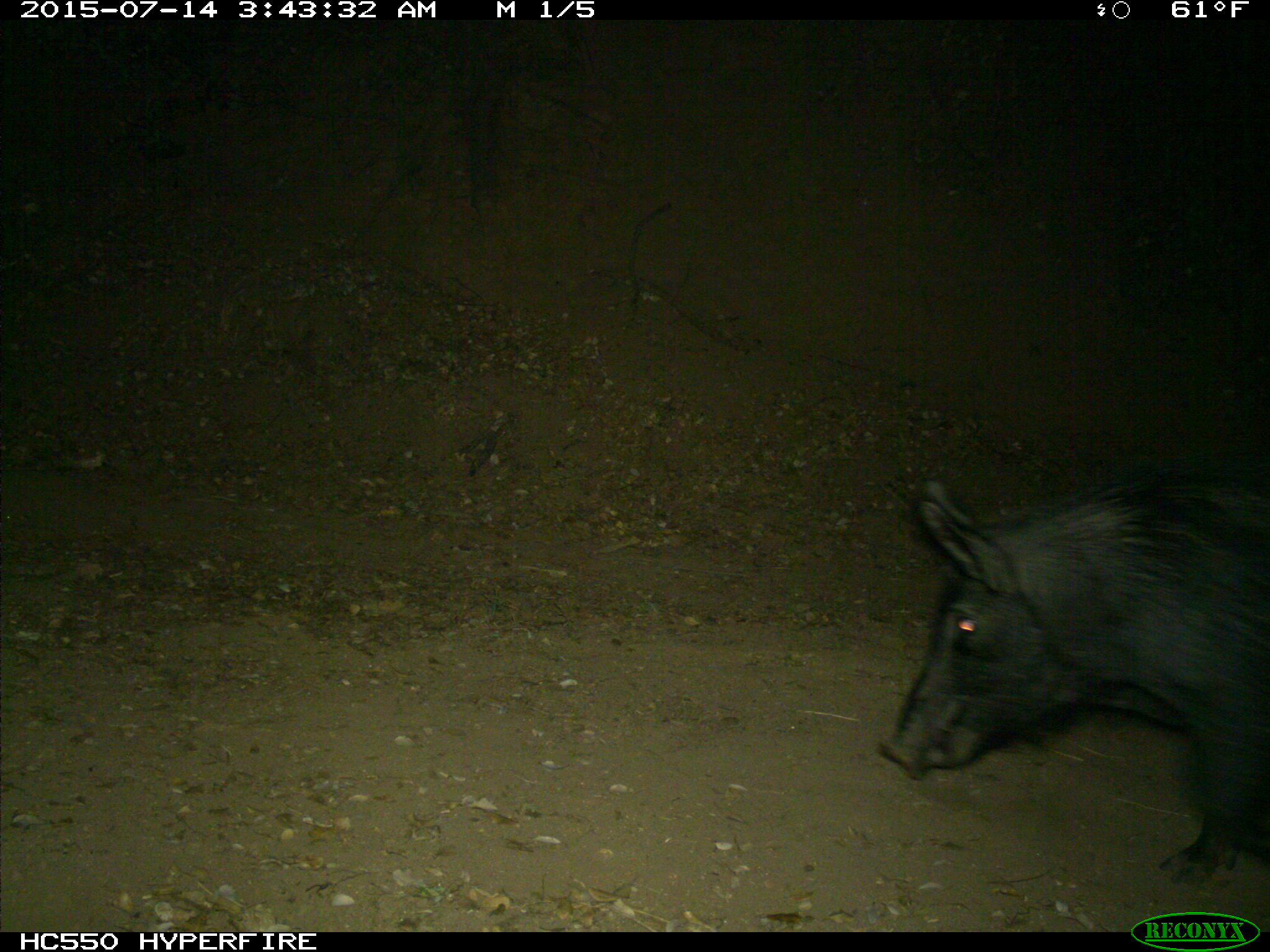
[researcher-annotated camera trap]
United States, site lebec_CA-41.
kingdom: Animalia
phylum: Chordata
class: Mammalia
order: Artiodactyla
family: Suidae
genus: Sus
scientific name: Sus scrofa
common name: wild boar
Sus scrofa (wild boar).